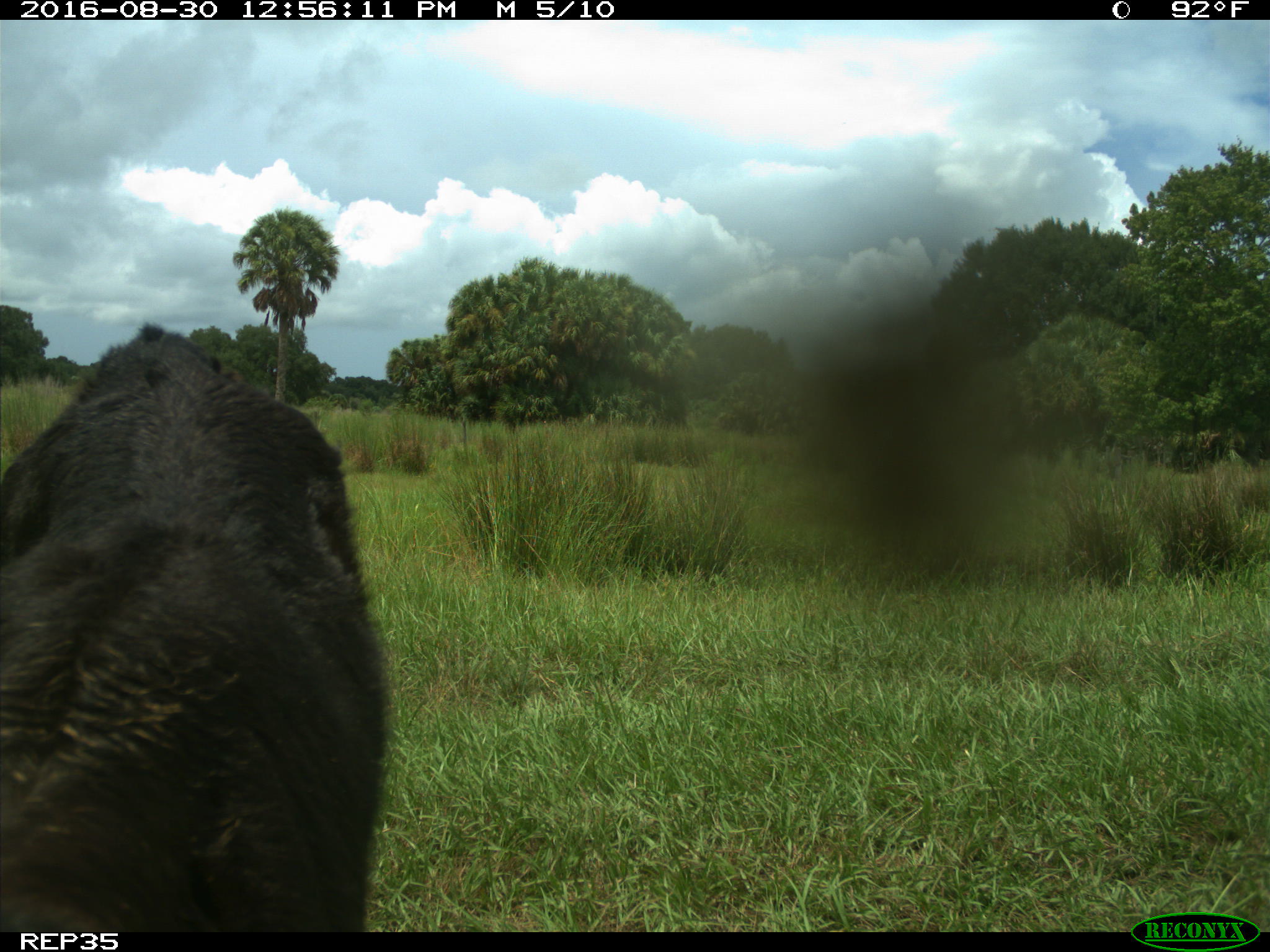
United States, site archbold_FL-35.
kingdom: Animalia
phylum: Chordata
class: Mammalia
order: Artiodactyla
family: Bovidae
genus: Bos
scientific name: Bos taurus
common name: domestic cow